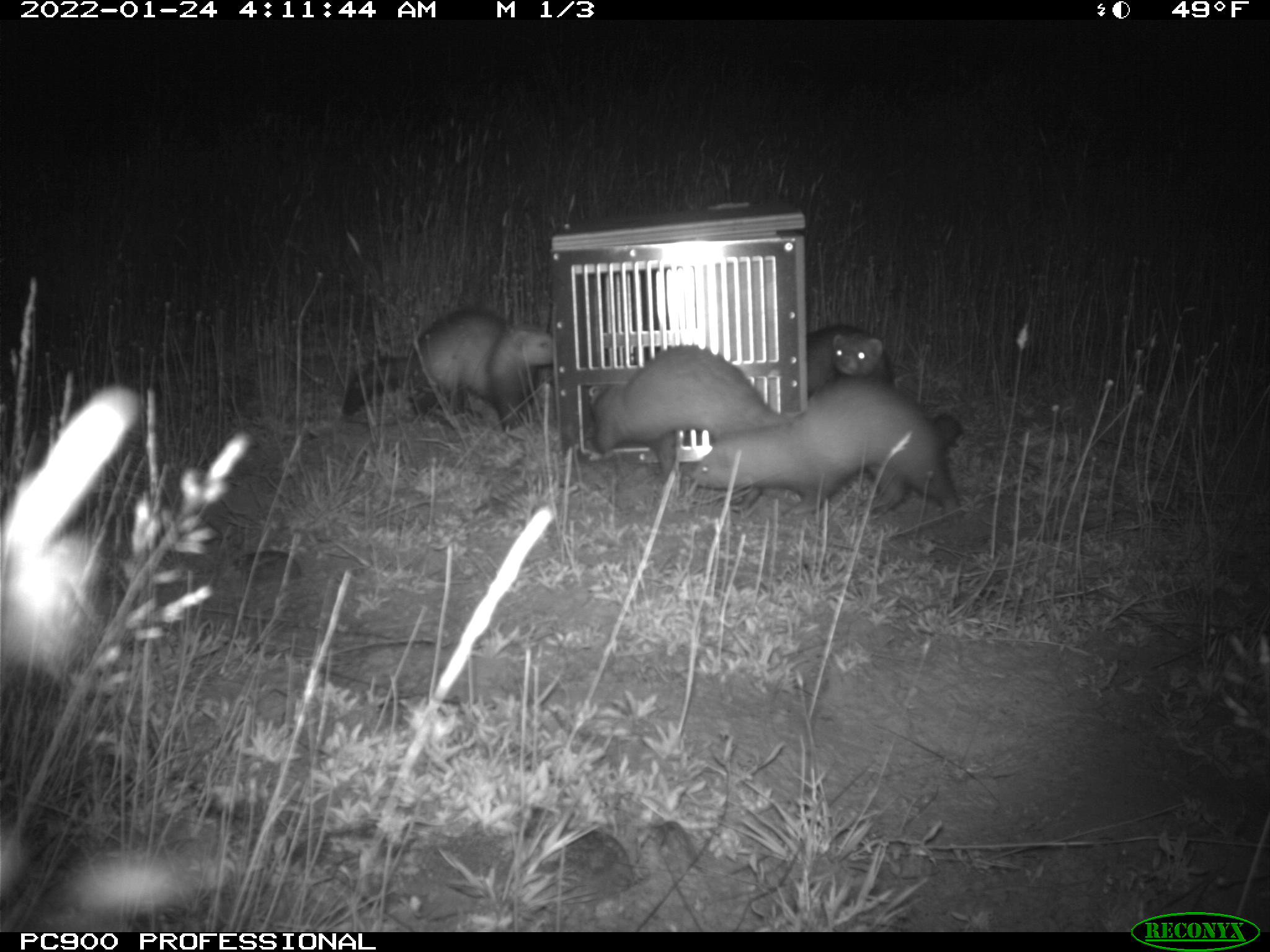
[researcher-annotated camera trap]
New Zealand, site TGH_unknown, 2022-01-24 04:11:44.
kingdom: Animalia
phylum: Chordata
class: Mammalia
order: Carnivora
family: Mustelidae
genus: Mustela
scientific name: Mustela furo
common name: ferret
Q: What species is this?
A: Ferret (Mustela furo).